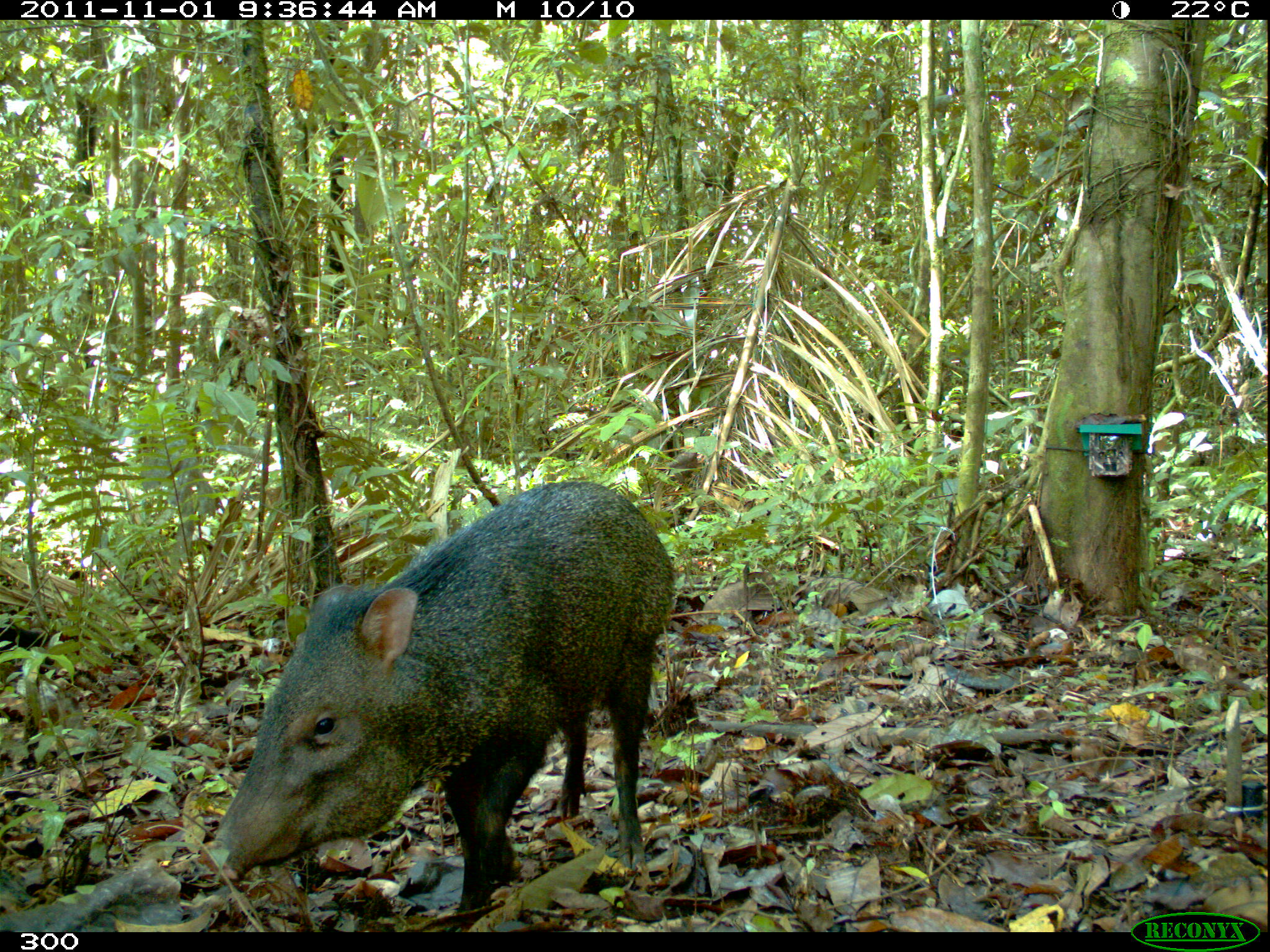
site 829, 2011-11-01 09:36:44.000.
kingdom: Animalia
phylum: Chordata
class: Mammalia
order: Artiodactyla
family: Tayassuidae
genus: Pecari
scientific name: Pecari tajacu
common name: collared peccary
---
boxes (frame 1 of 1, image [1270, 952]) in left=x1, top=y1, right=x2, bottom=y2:
pecari tajacu: left=198, top=479, right=677, bottom=919